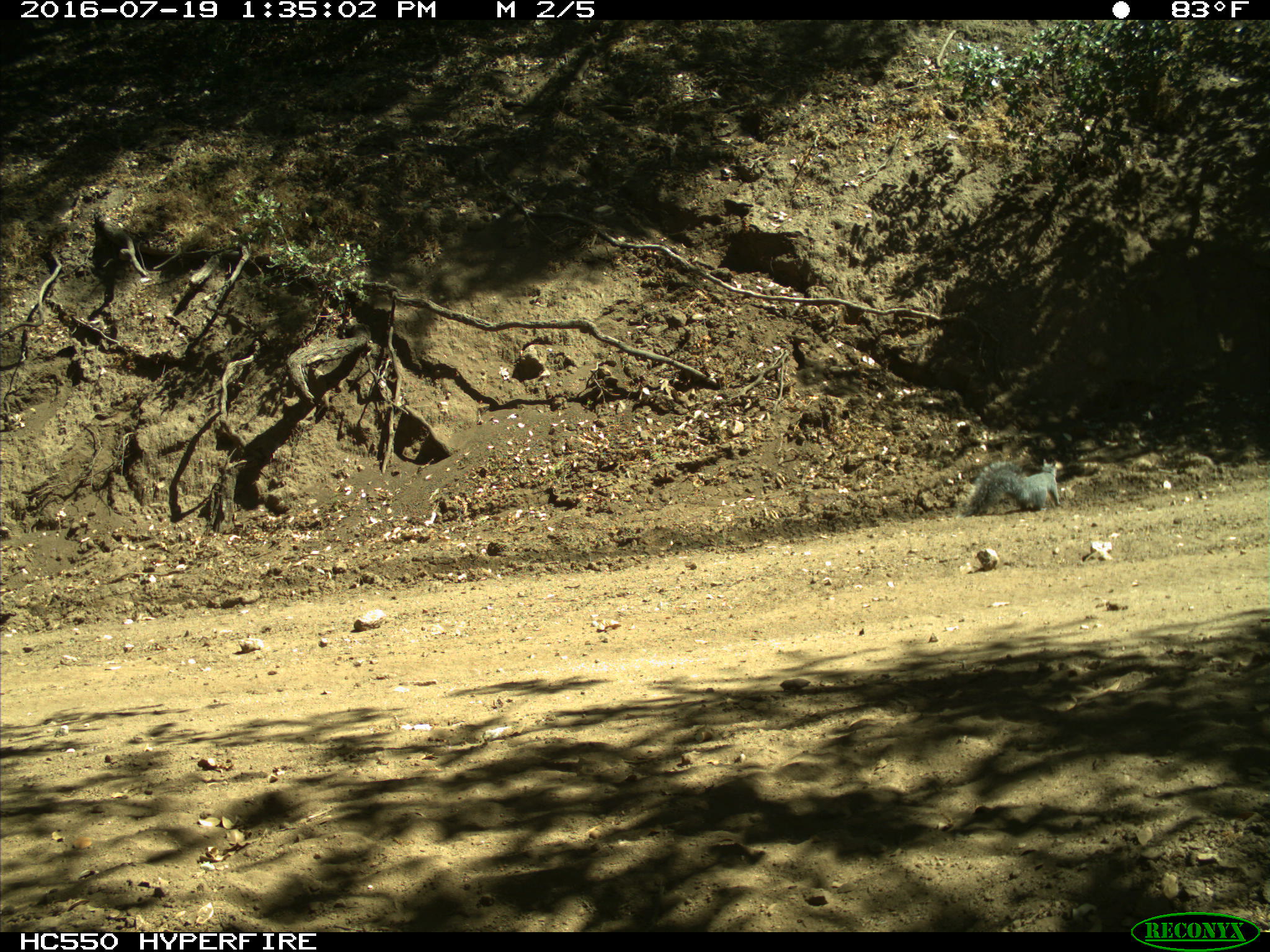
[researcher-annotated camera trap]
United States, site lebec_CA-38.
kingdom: Animalia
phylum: Chordata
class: Mammalia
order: Rodentia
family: Sciuridae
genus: Sciurus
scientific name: Sciurus carolinensis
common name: eastern gray squirrel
Sciurus carolinensis (eastern gray squirrel).